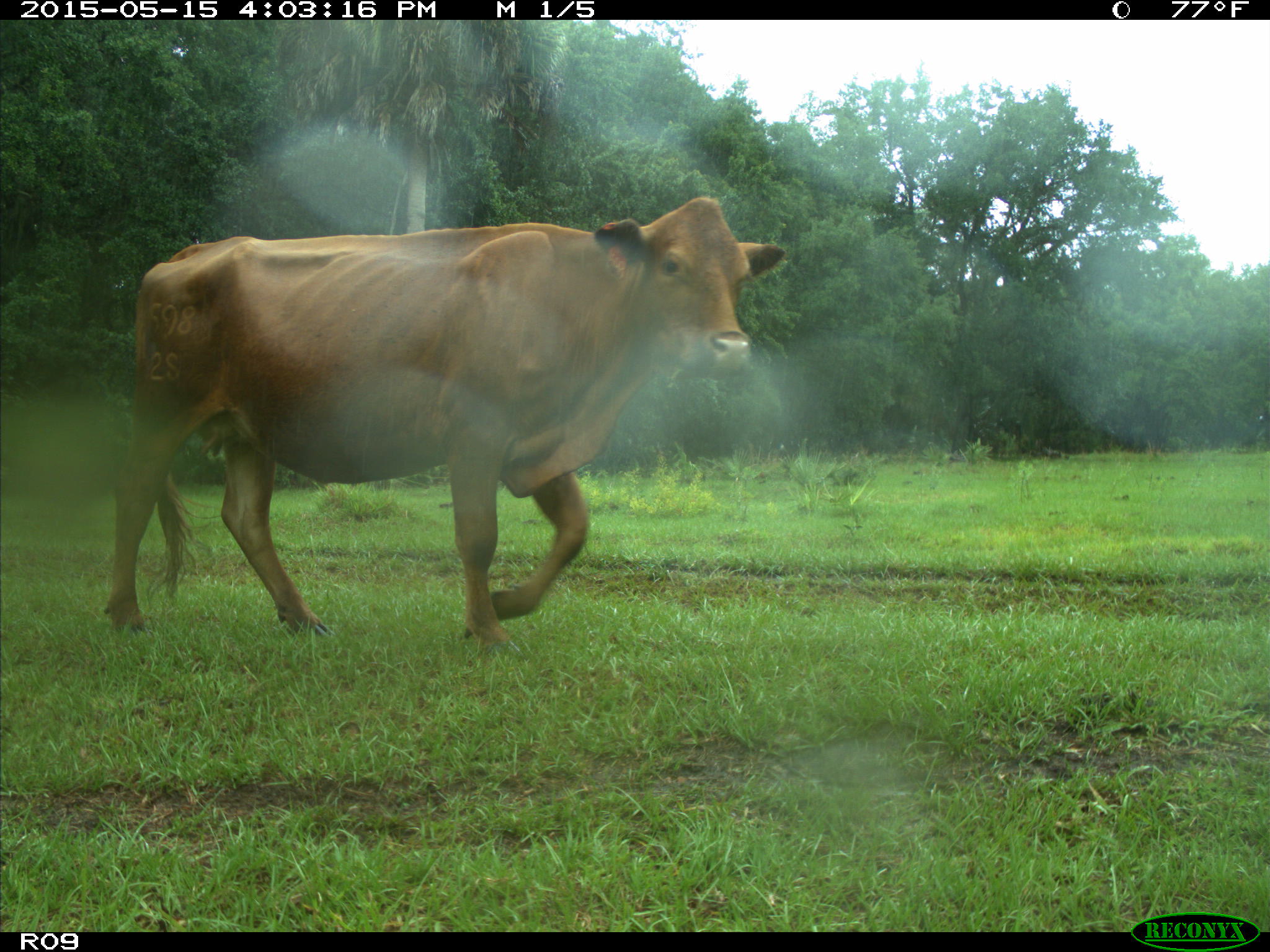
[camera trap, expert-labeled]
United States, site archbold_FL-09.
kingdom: Animalia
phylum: Chordata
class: Mammalia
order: Artiodactyla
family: Bovidae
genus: Bos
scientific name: Bos taurus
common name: domestic cow